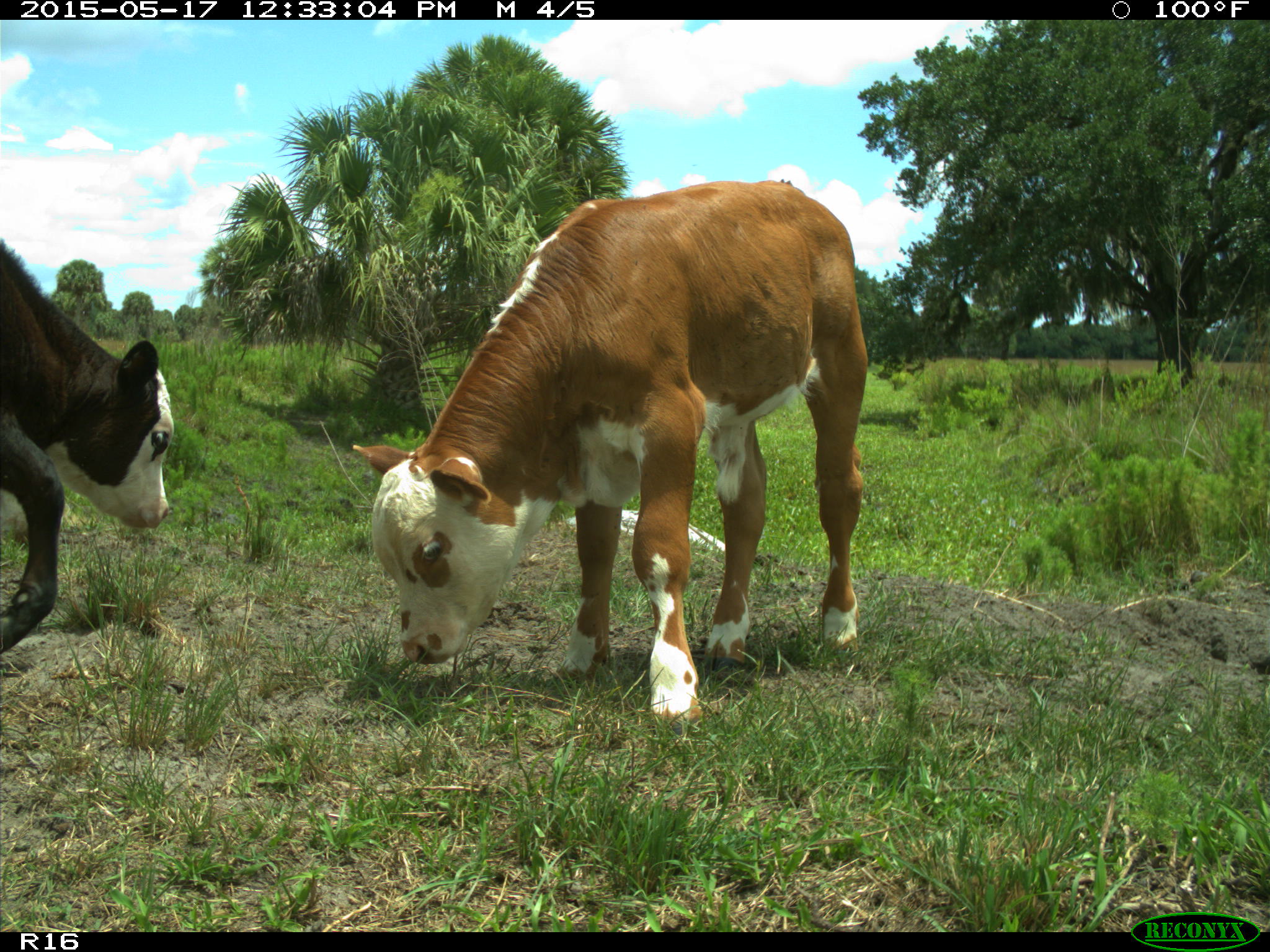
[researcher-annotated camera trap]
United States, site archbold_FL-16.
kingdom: Animalia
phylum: Chordata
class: Mammalia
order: Artiodactyla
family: Bovidae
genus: Bos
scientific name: Bos taurus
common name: domestic cow